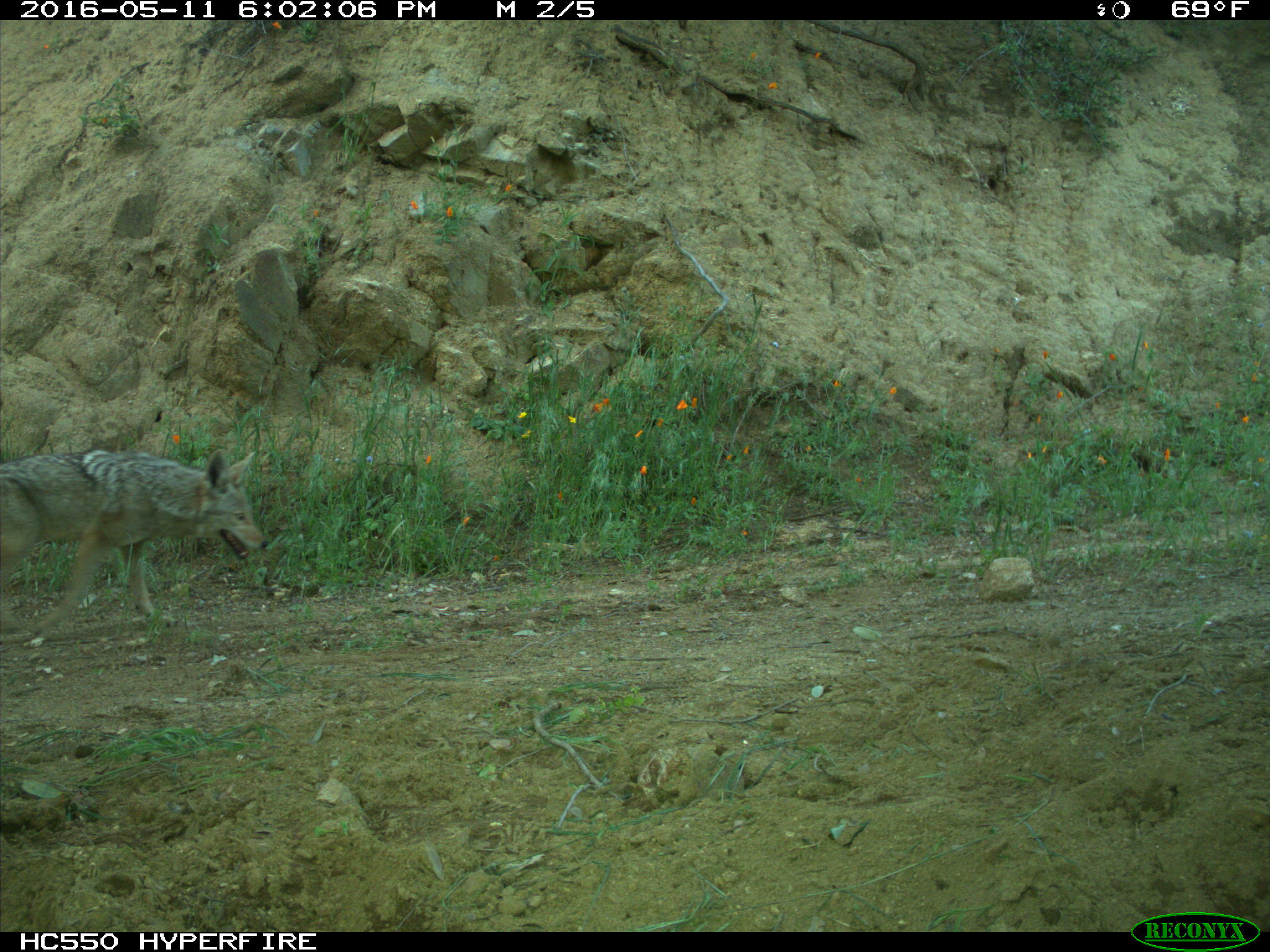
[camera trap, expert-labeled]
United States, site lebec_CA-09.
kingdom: Animalia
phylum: Chordata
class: Mammalia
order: Carnivora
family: Canidae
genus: Canis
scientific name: Canis latrans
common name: coyote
Canis latrans (coyote).